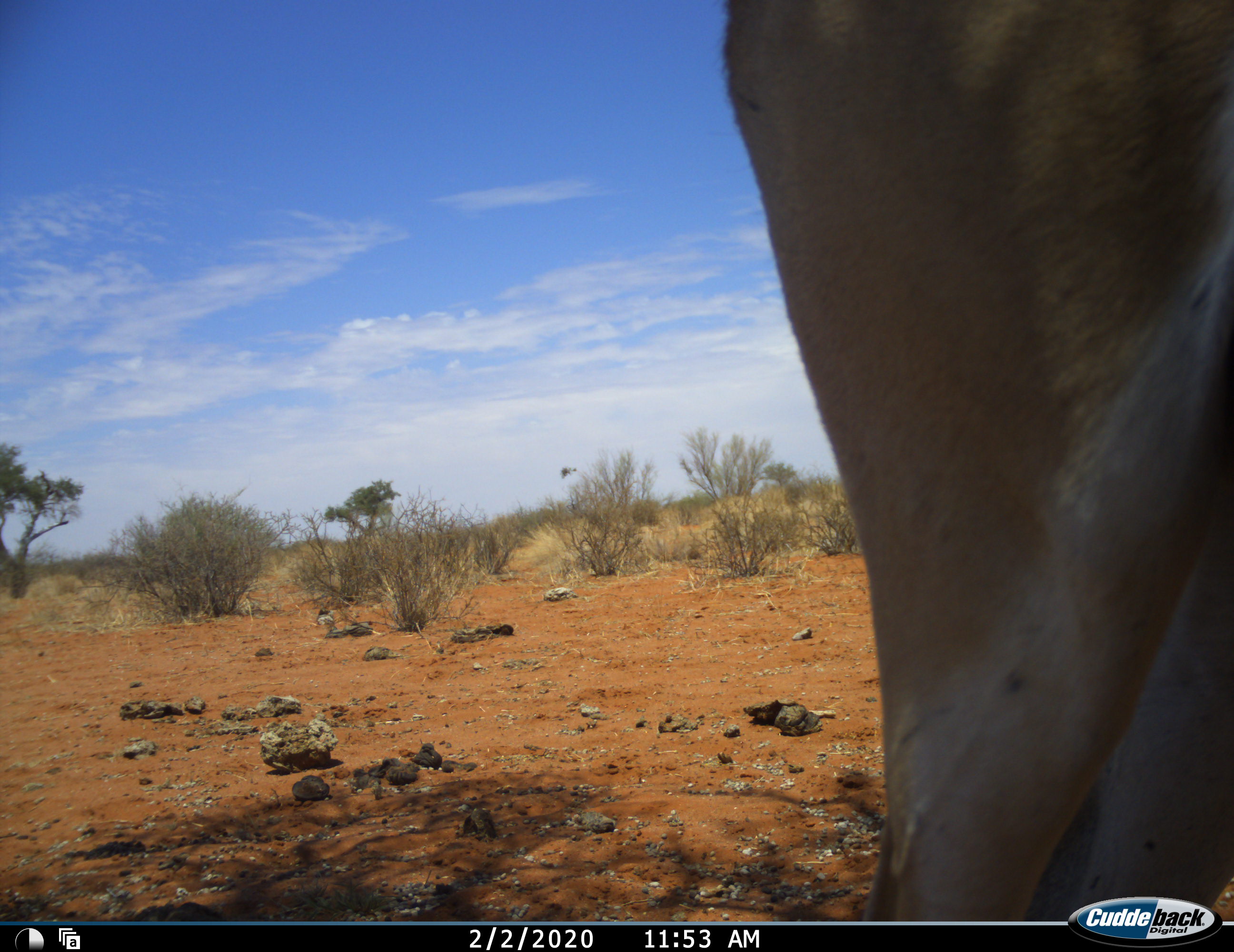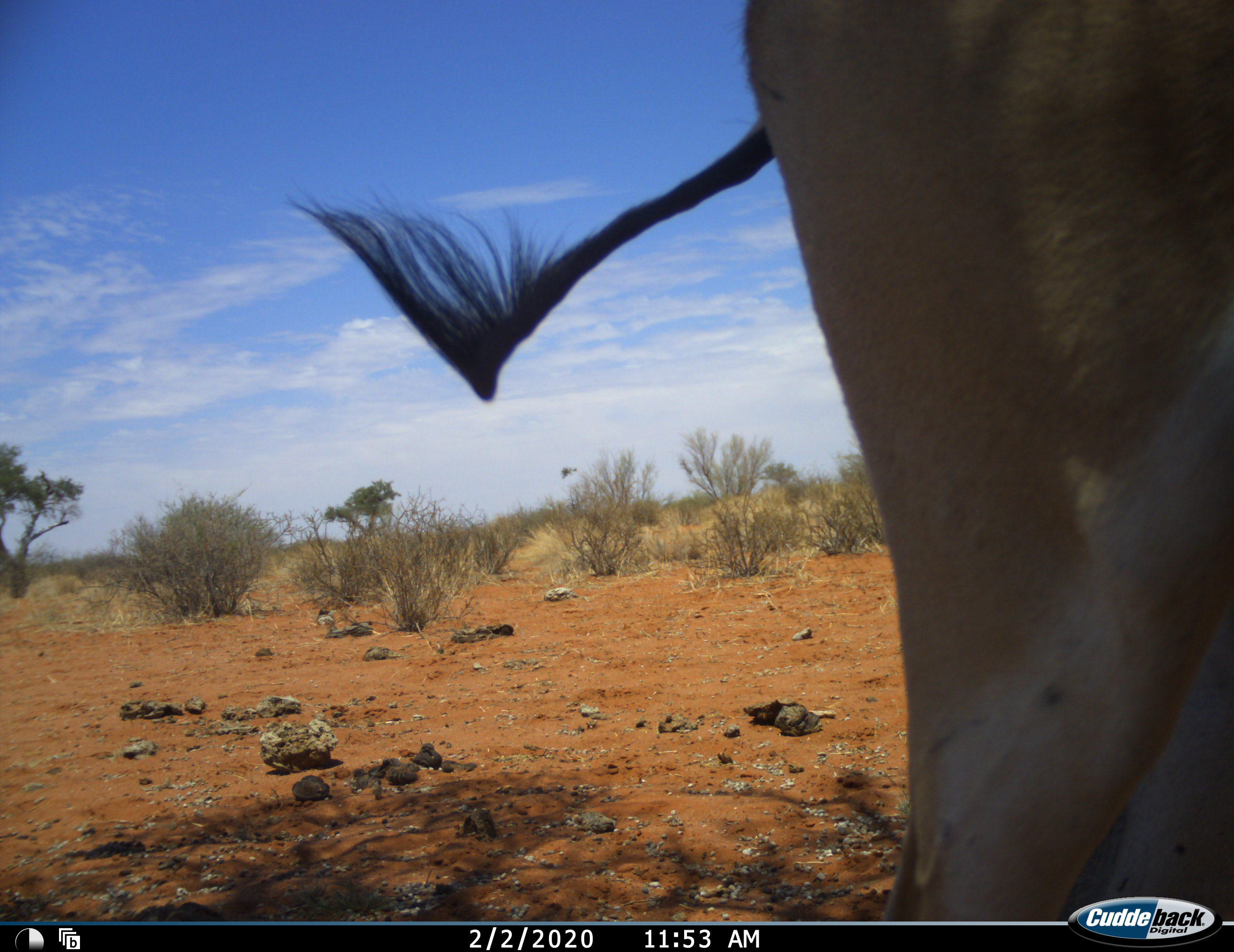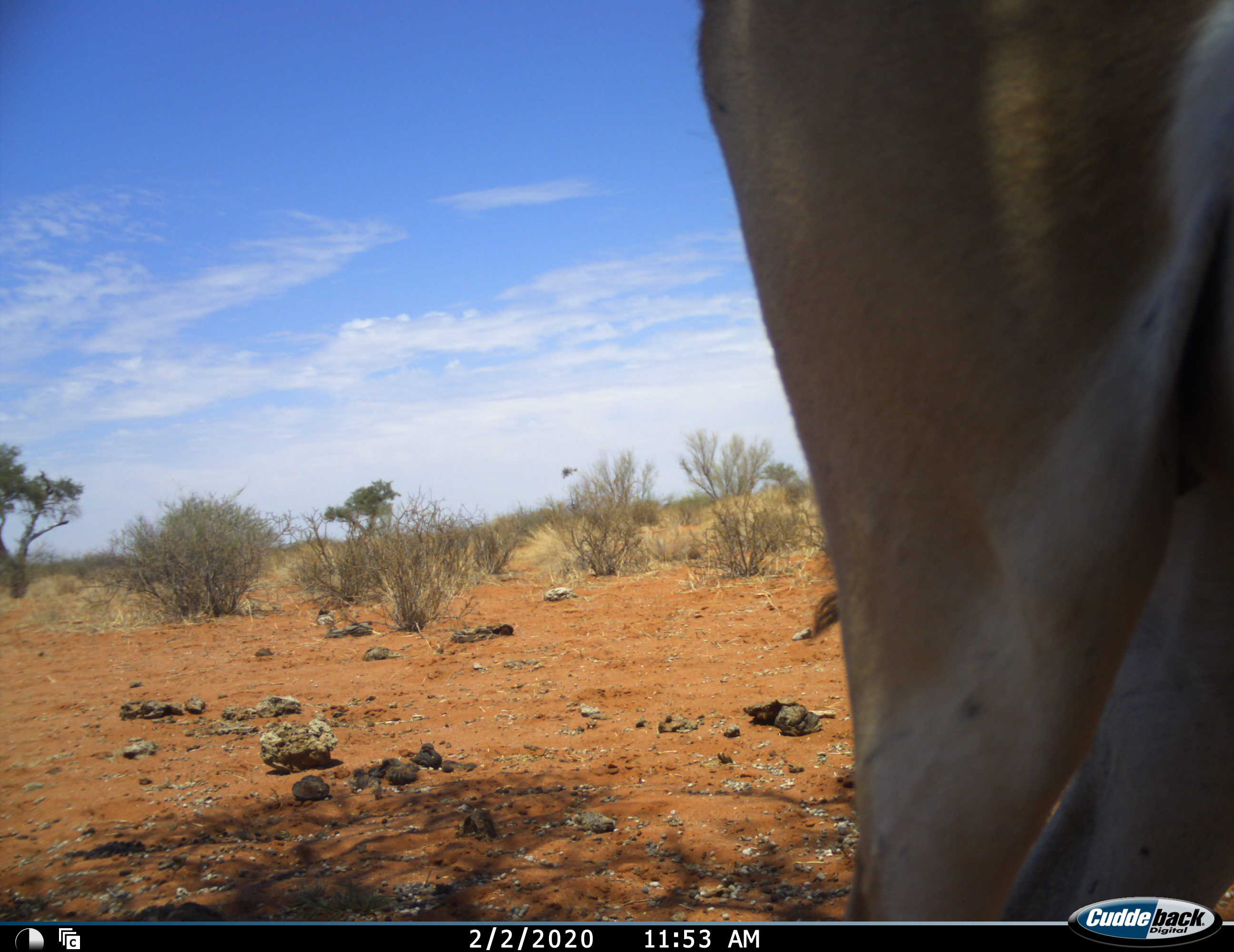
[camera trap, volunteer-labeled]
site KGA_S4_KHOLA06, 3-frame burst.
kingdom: Animalia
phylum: Chordata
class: Mammalia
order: Artiodactyla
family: Bovidae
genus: Antidorcas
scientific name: Antidorcas marsupialis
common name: springbok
Springbok (Antidorcas marsupialis), count 1. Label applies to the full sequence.